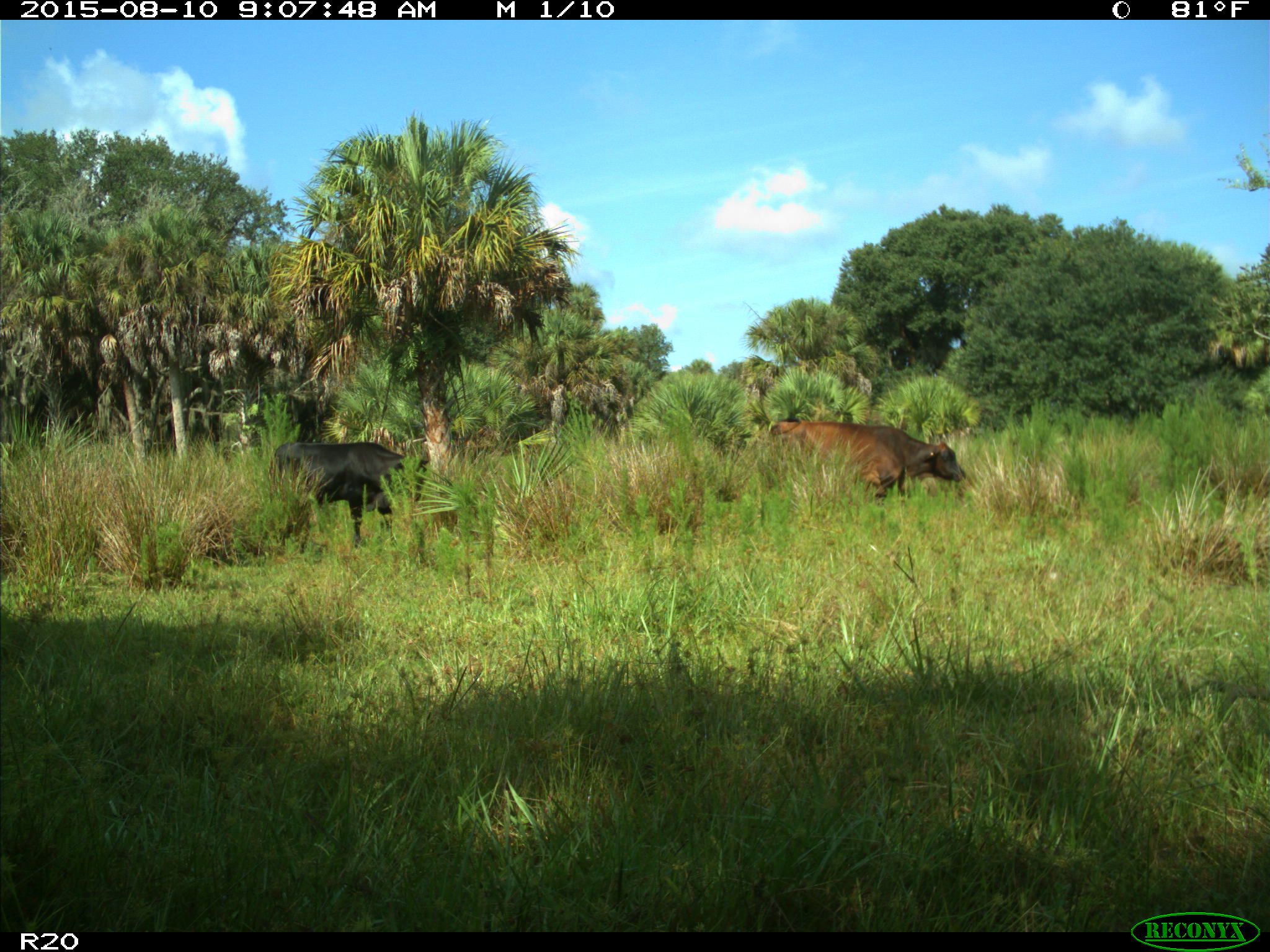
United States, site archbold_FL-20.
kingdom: Animalia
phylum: Chordata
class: Mammalia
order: Artiodactyla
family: Bovidae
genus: Bos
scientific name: Bos taurus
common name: domestic cow